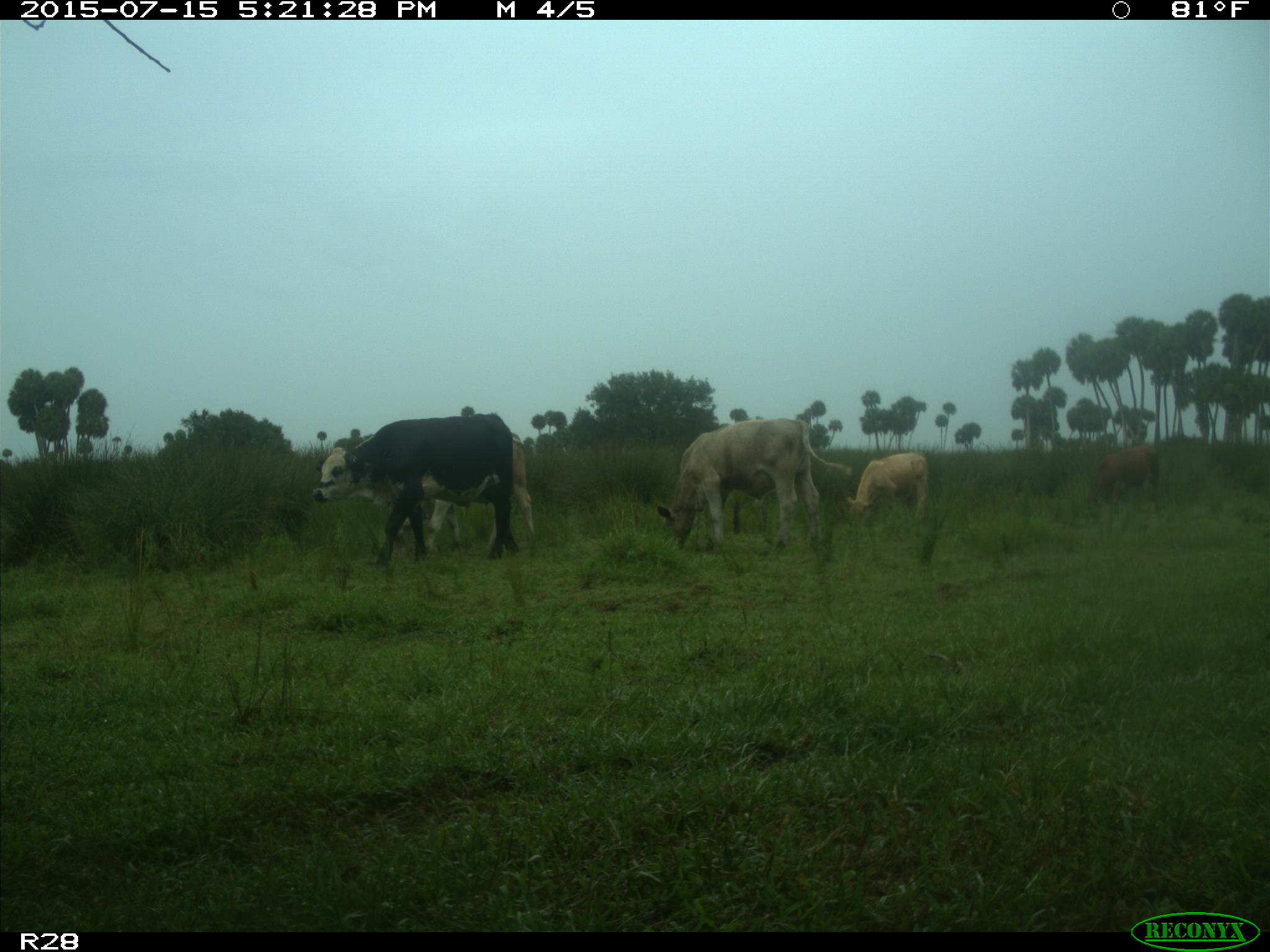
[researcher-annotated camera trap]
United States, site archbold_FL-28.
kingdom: Animalia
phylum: Chordata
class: Mammalia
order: Artiodactyla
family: Bovidae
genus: Bos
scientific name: Bos taurus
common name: domestic cow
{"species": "Bos taurus (domestic cow)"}